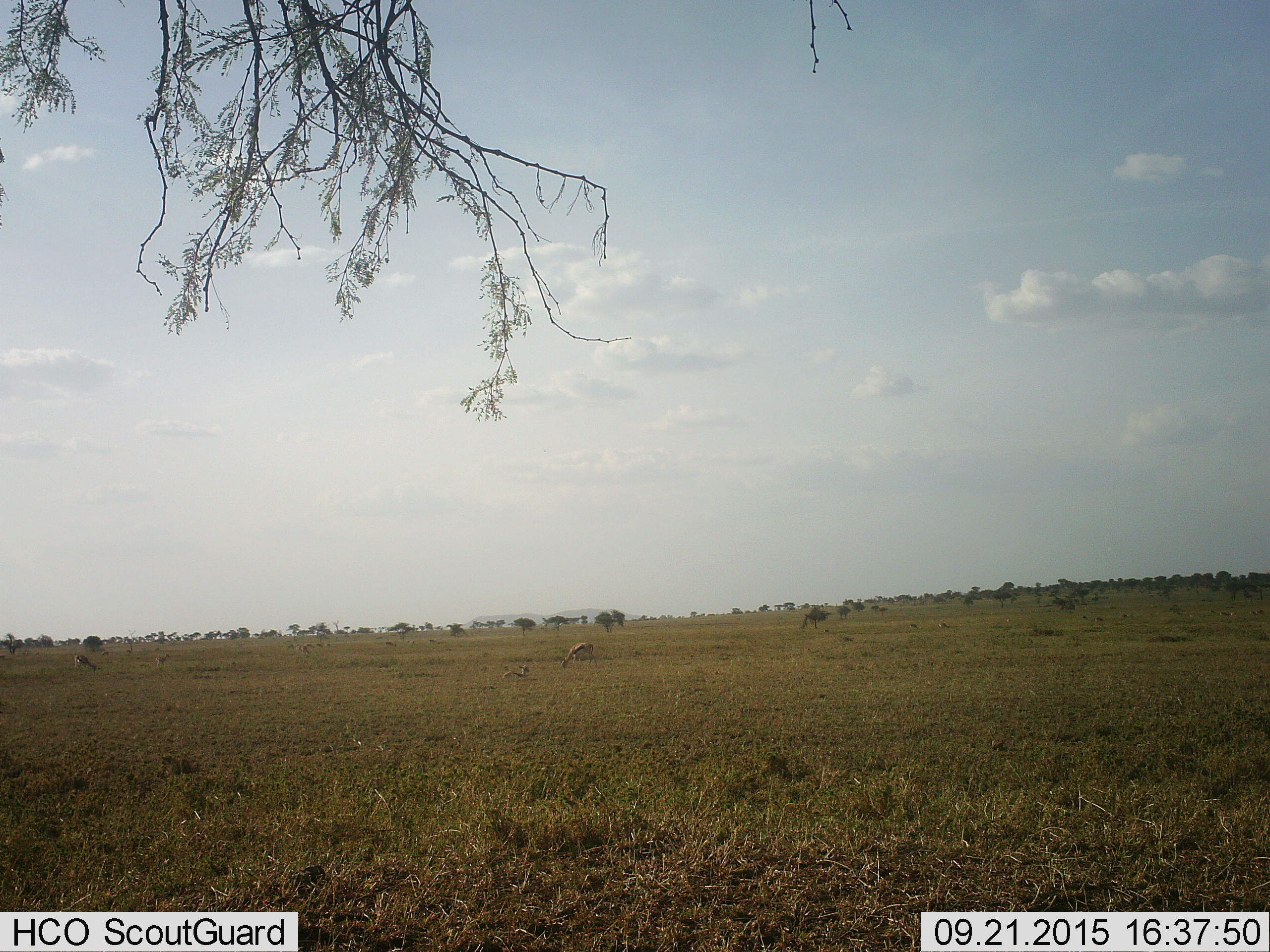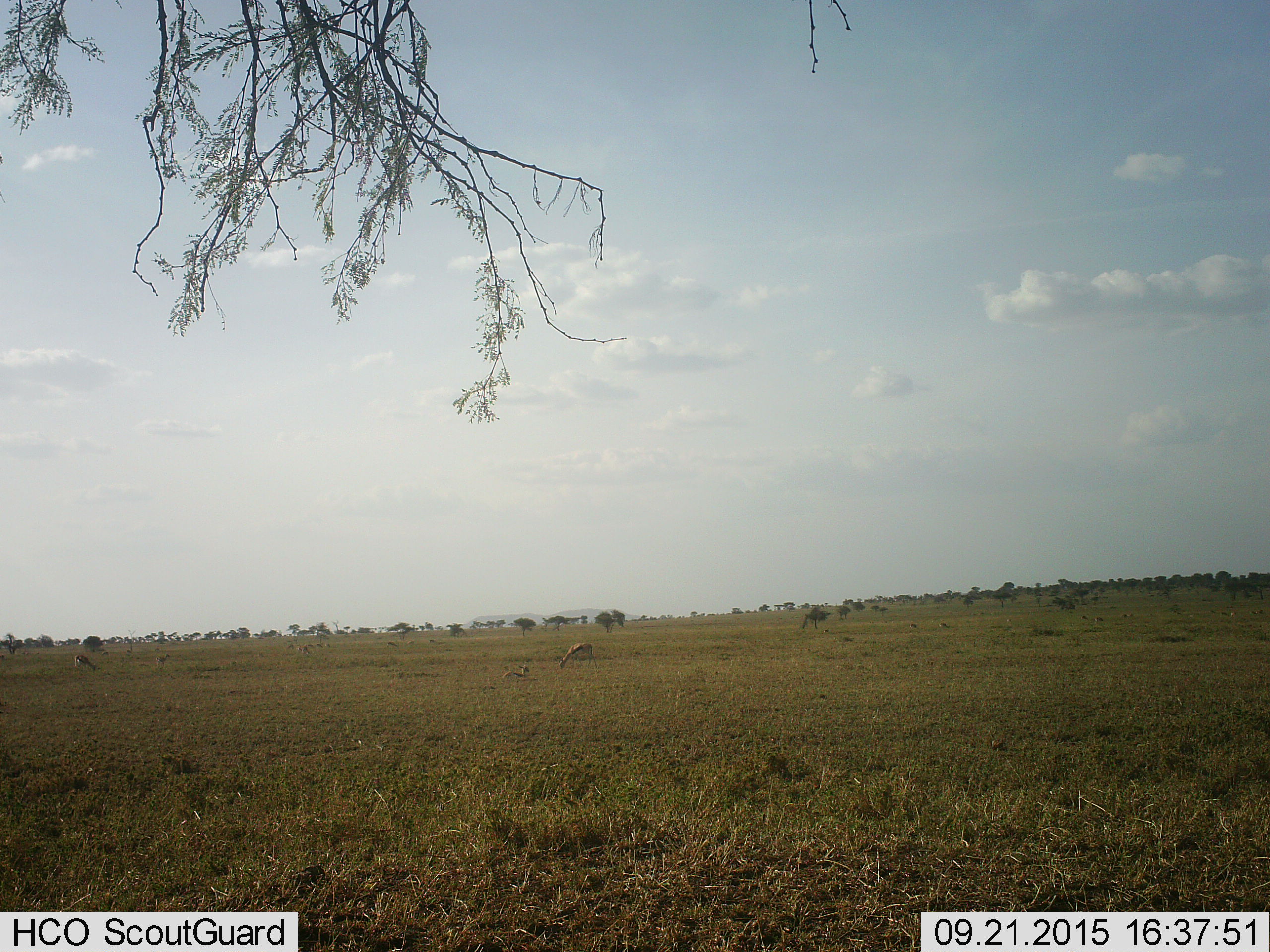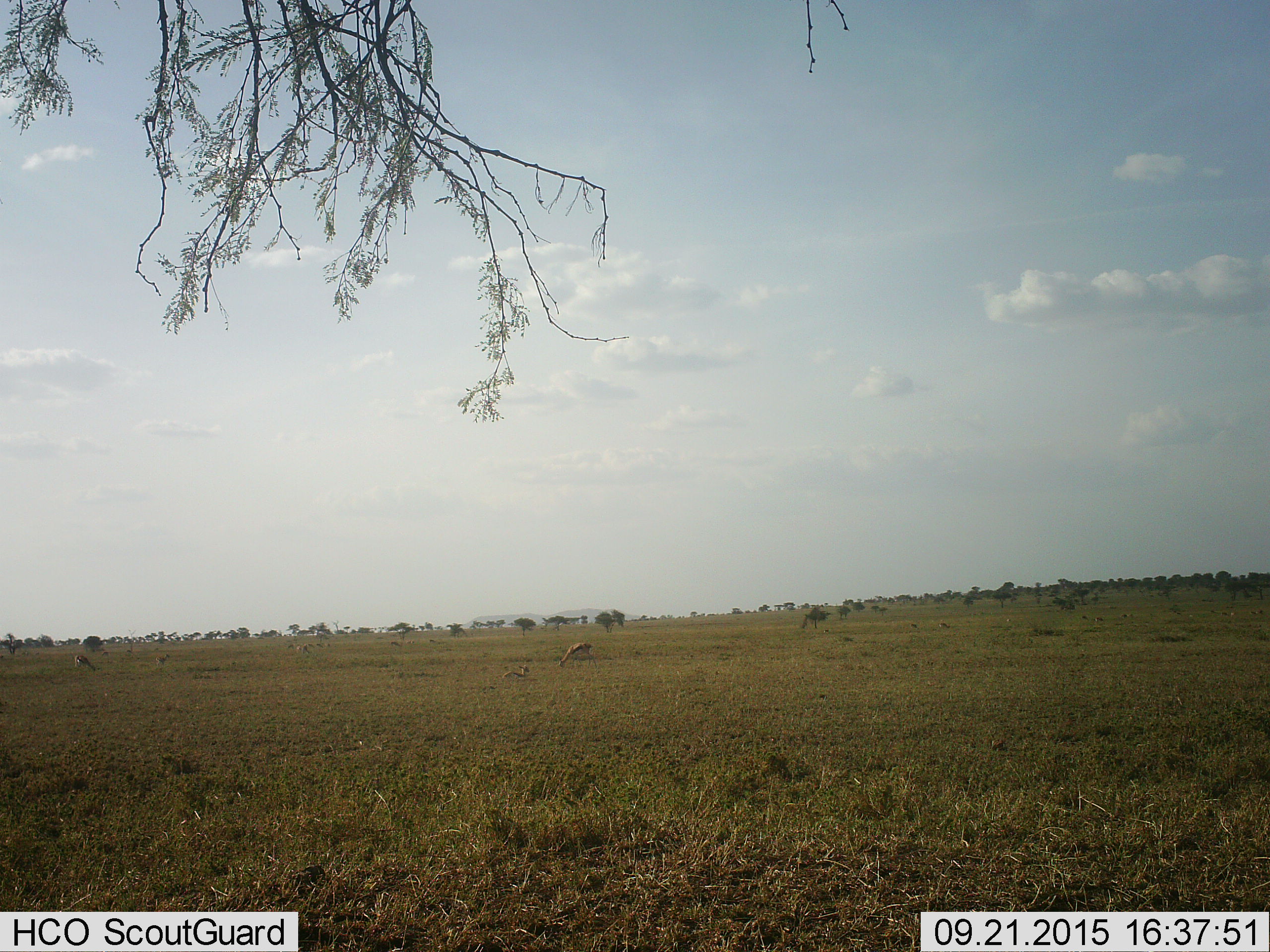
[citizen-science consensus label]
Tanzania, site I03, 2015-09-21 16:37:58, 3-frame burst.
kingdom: Animalia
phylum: Chordata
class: Mammalia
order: Artiodactyla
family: Bovidae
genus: Eudorcas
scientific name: Eudorcas thomsonii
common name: thomson's gazelle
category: gazellethomsons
Gazellethomsons (thomson's gazelle) (Eudorcas thomsonii), count 4. Behavior (volunteer vote fractions): standing 50%, resting 62%, moving 12%, interacting 0%. Young present (vote fraction): 50%. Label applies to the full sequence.